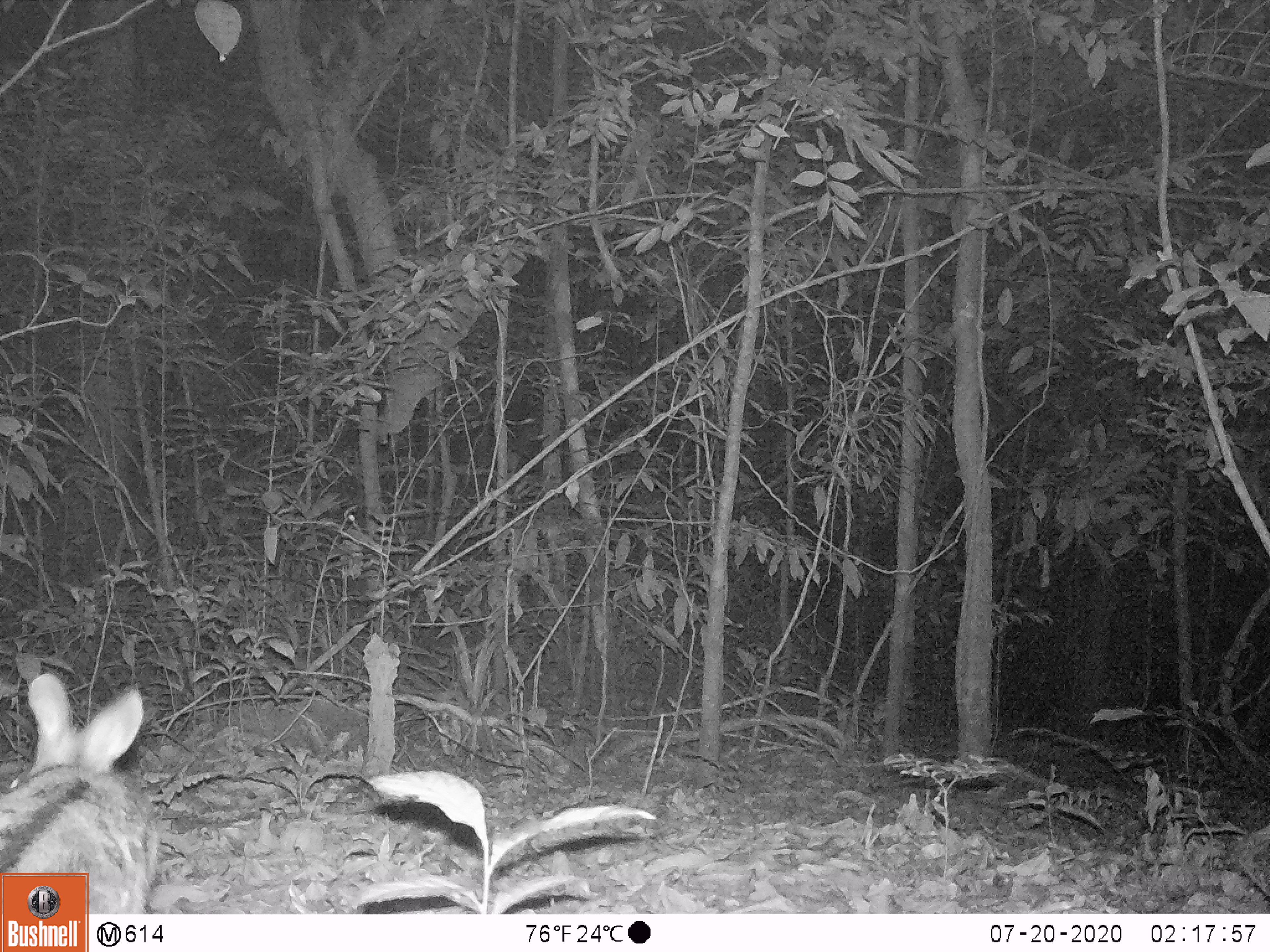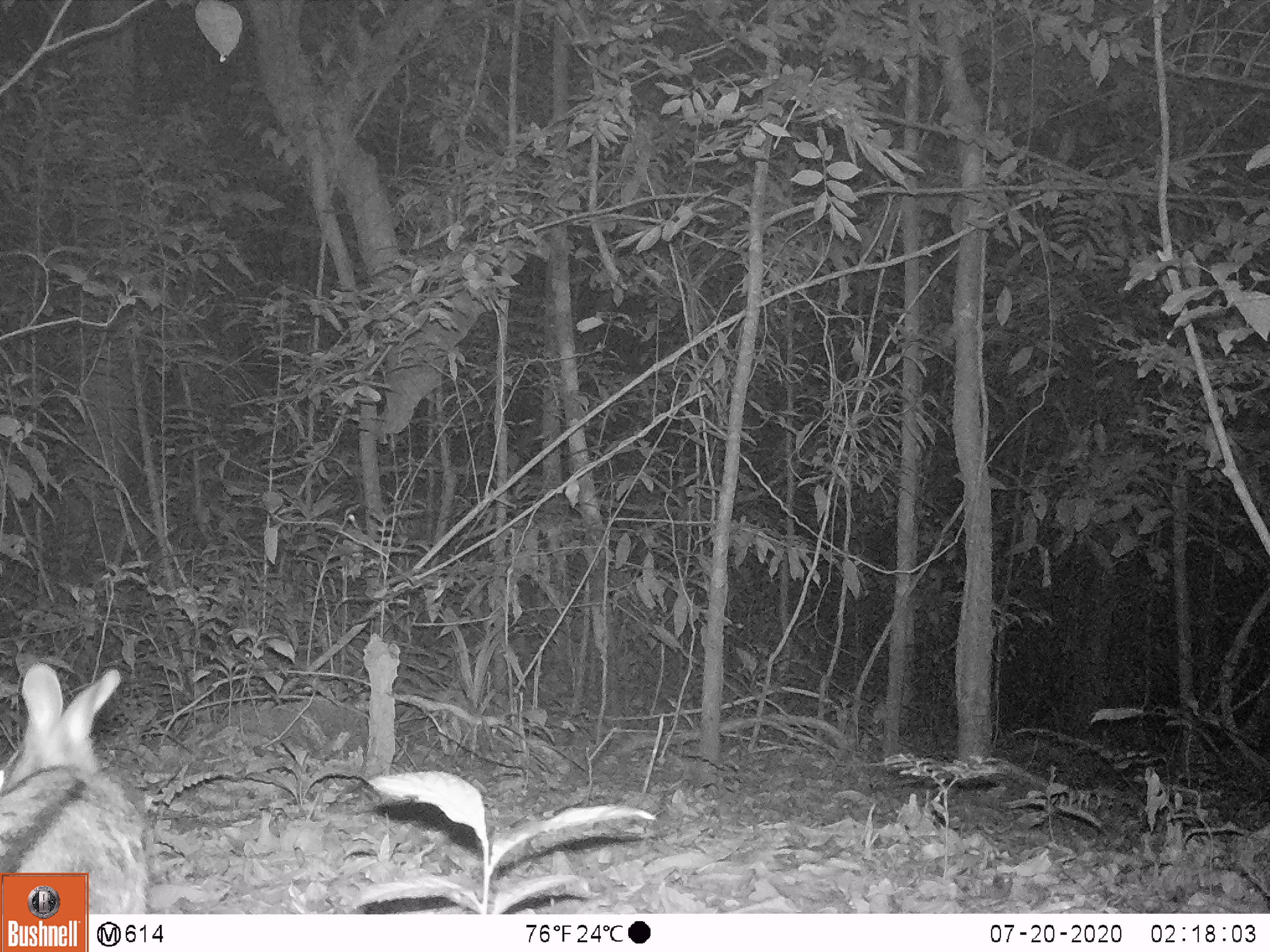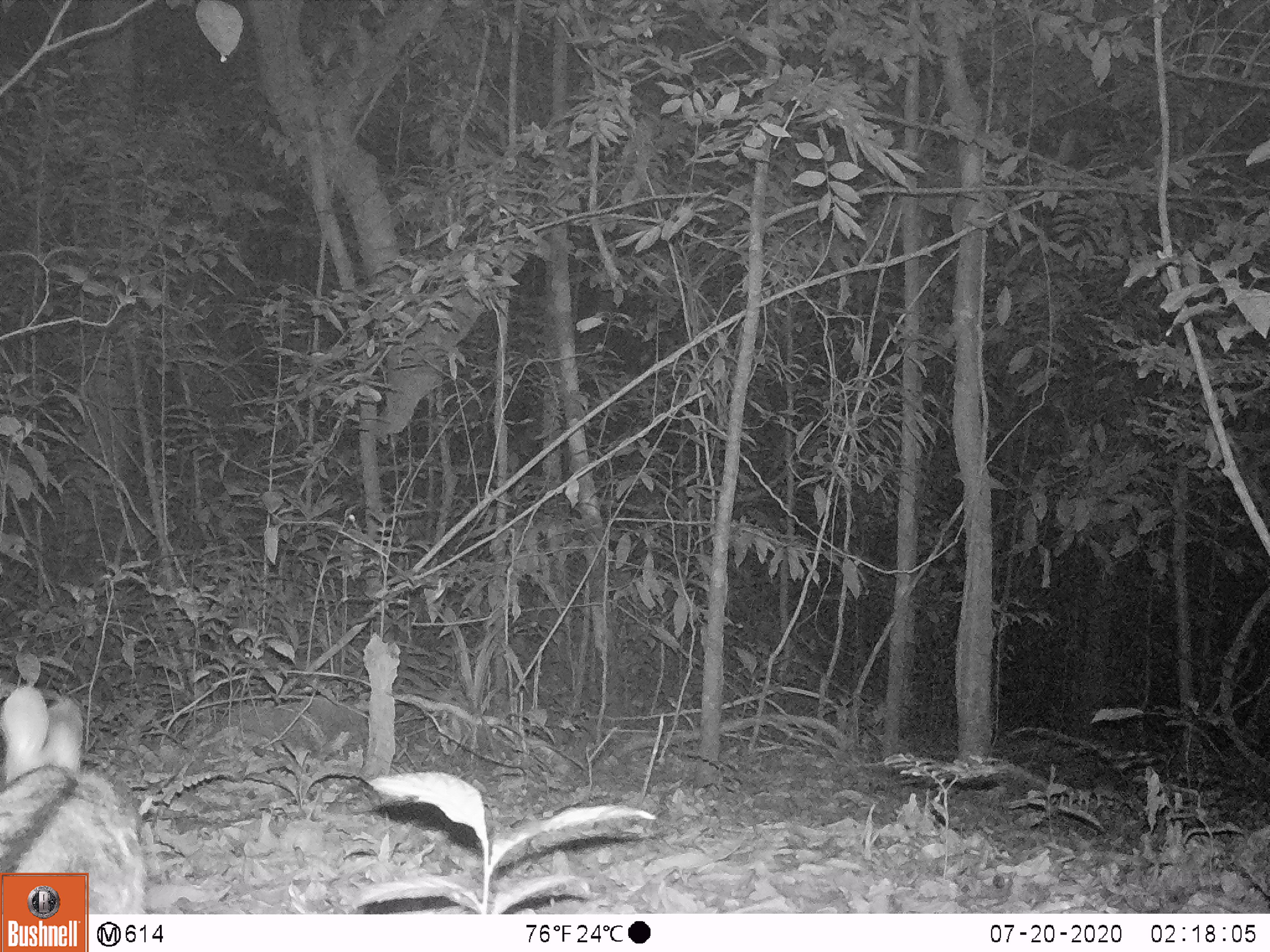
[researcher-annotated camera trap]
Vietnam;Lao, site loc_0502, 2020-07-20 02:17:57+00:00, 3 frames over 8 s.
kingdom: Animalia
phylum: Chordata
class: Mammalia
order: Lagomorpha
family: Leporidae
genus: Nesolagus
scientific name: Nesolagus timminsi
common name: annamite striped rabbit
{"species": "annamite striped rabbit (Nesolagus timminsi)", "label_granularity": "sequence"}